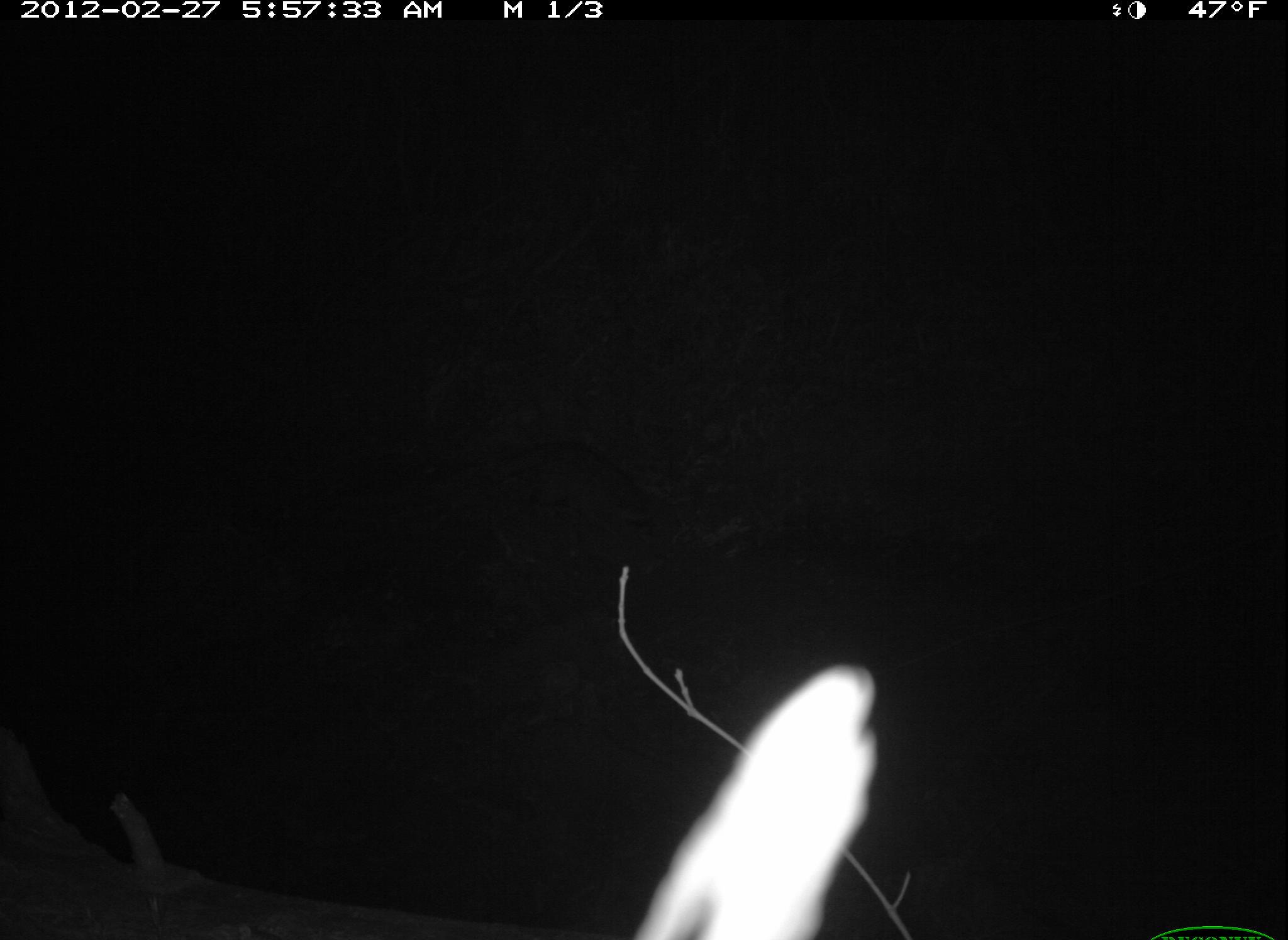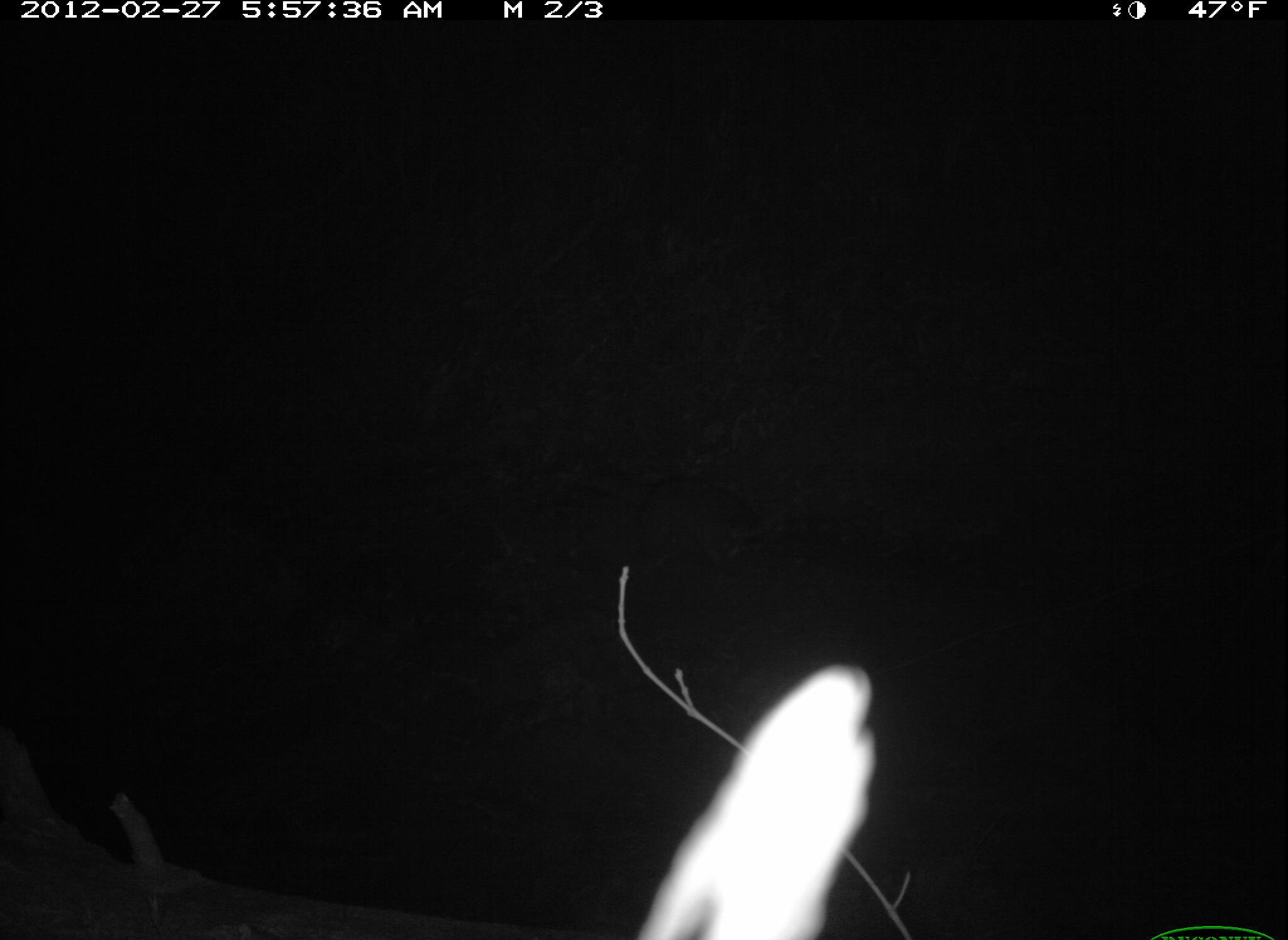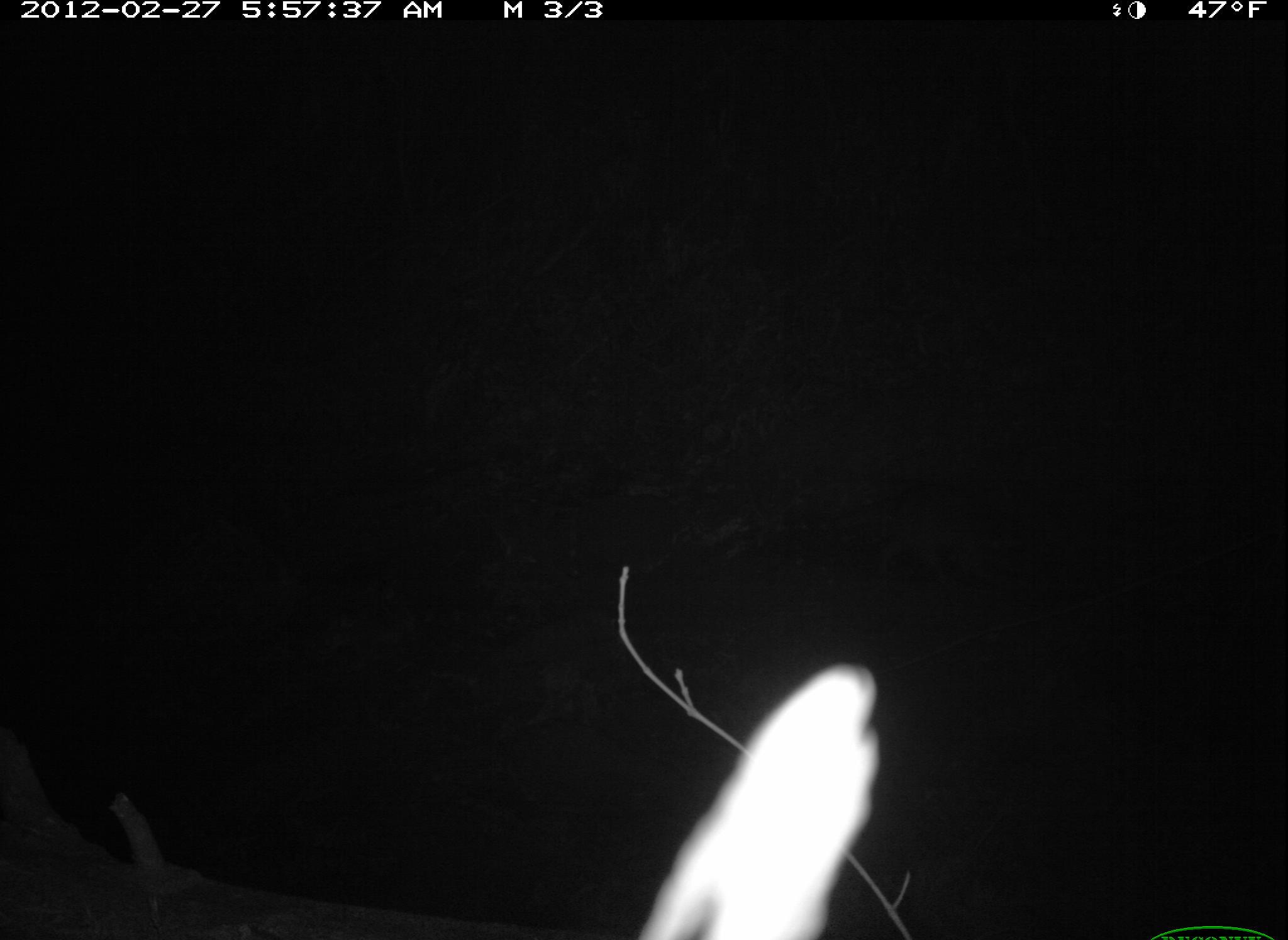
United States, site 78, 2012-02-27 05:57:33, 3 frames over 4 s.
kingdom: Animalia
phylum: Chordata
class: Mammalia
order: Carnivora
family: Procyonidae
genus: Procyon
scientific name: Procyon lotor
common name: raccoon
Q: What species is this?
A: Raccoon (Procyon lotor).